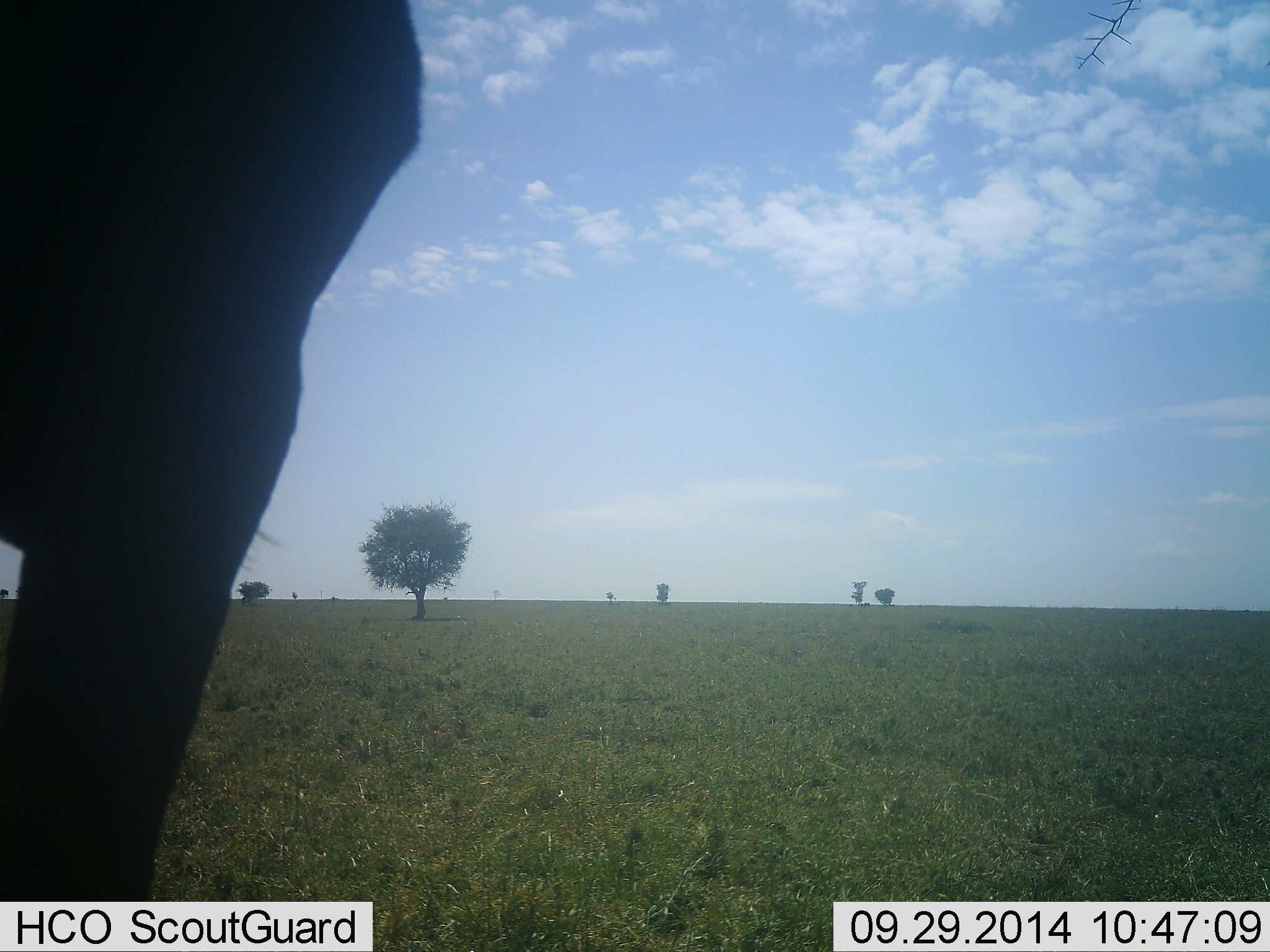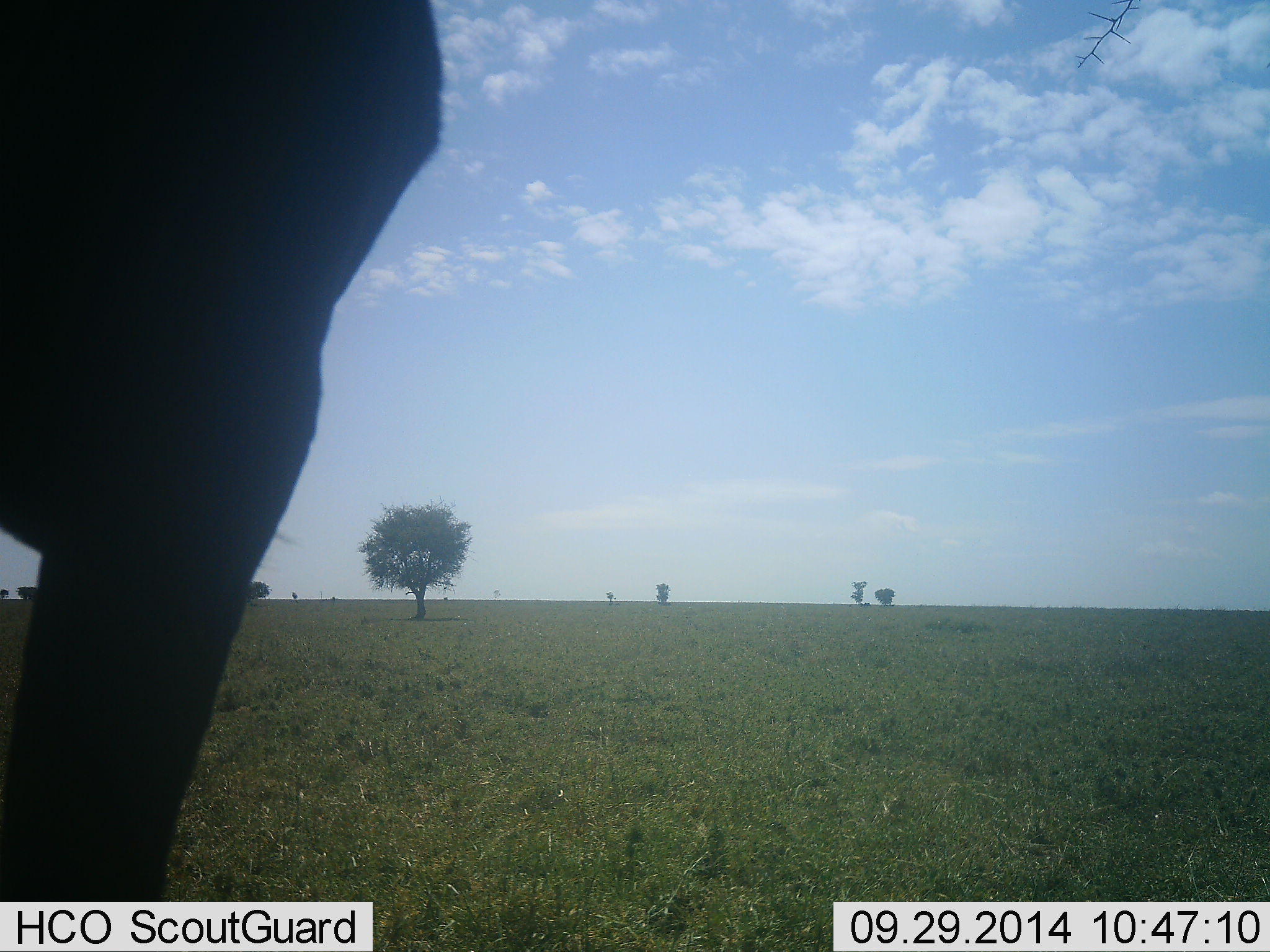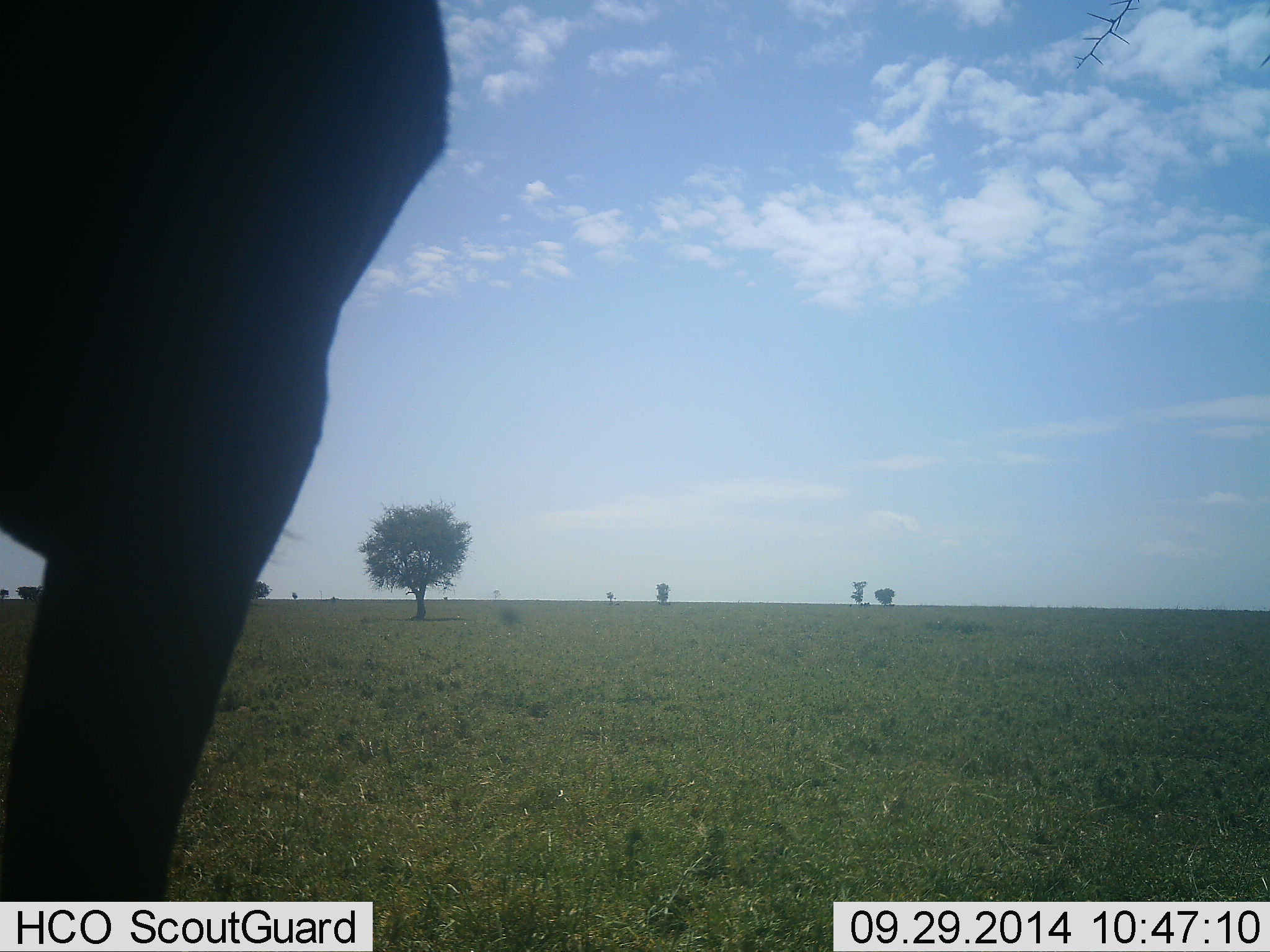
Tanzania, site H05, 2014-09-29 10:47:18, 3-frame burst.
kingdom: Animalia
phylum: Chordata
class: Mammalia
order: Proboscidea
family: Elephantidae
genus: Loxodonta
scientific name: Loxodonta africana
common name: african bush elephant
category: elephant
Elephant (african bush elephant) (Loxodonta africana), count 1. Behavior (volunteer vote fractions): standing 100%, resting 0%, moving 0%, interacting 0%. Young present (vote fraction): 0%. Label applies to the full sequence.